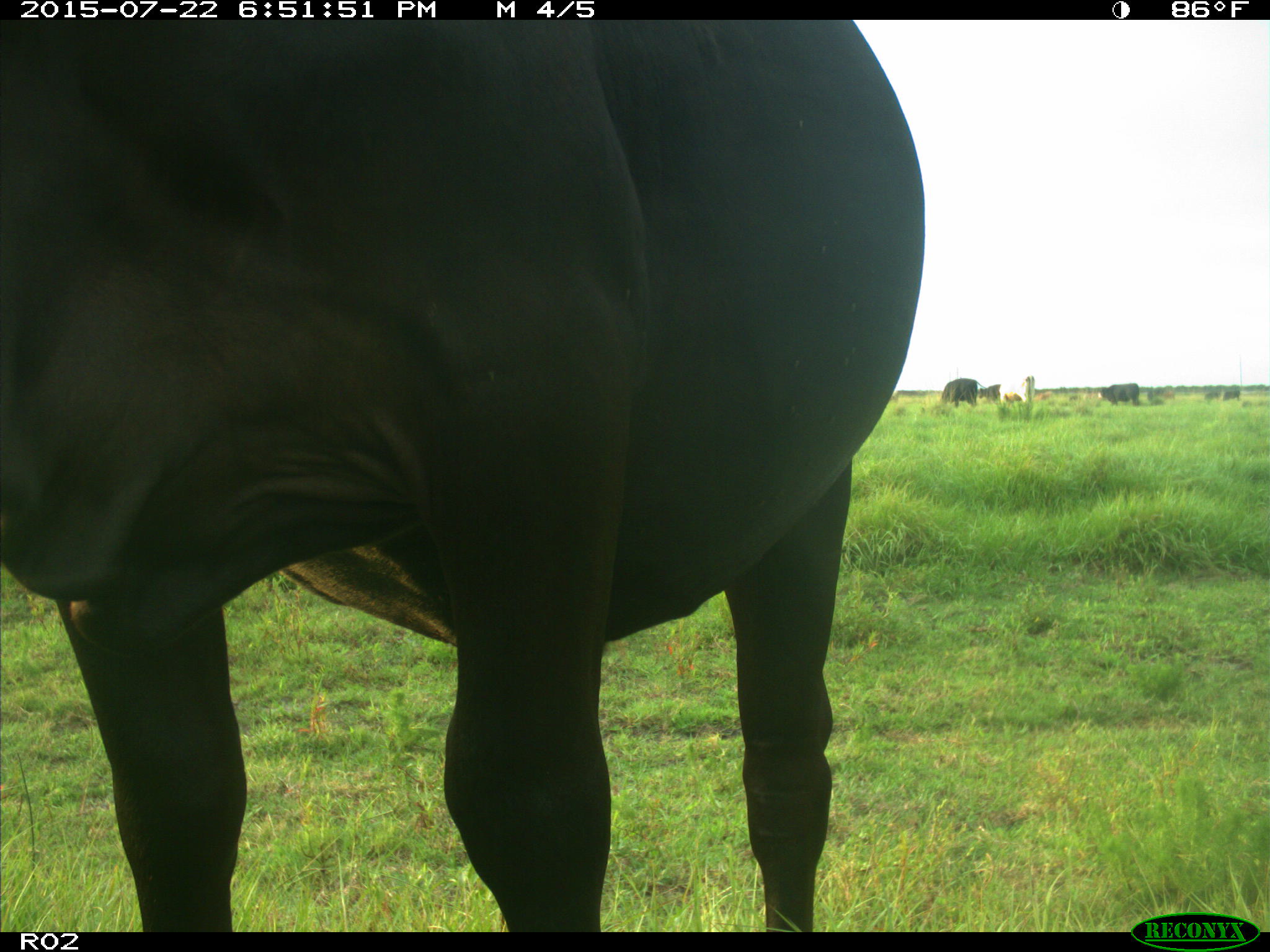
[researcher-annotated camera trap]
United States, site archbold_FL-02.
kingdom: Animalia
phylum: Chordata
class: Mammalia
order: Artiodactyla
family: Bovidae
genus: Bos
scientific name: Bos taurus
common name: domestic cow